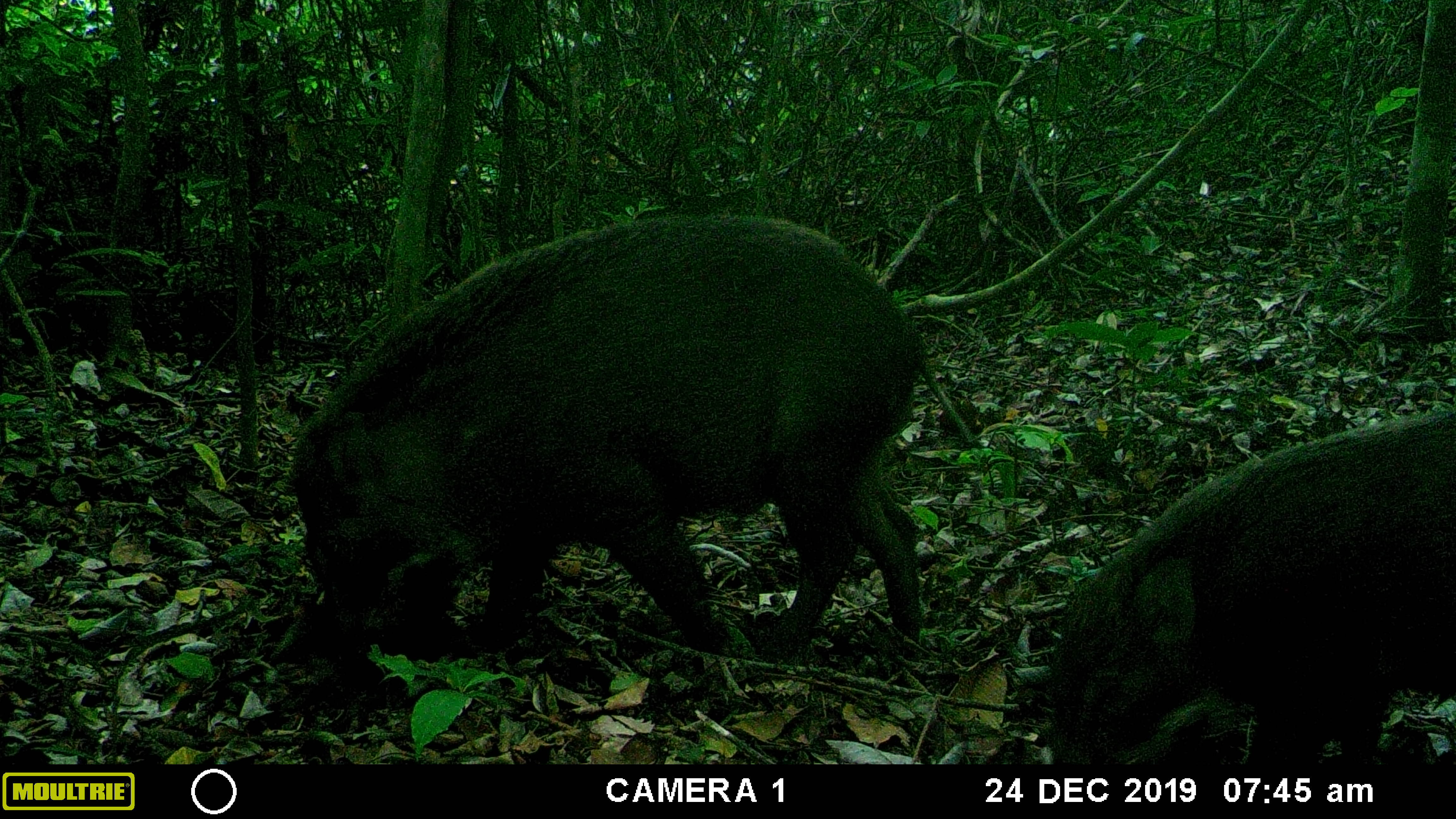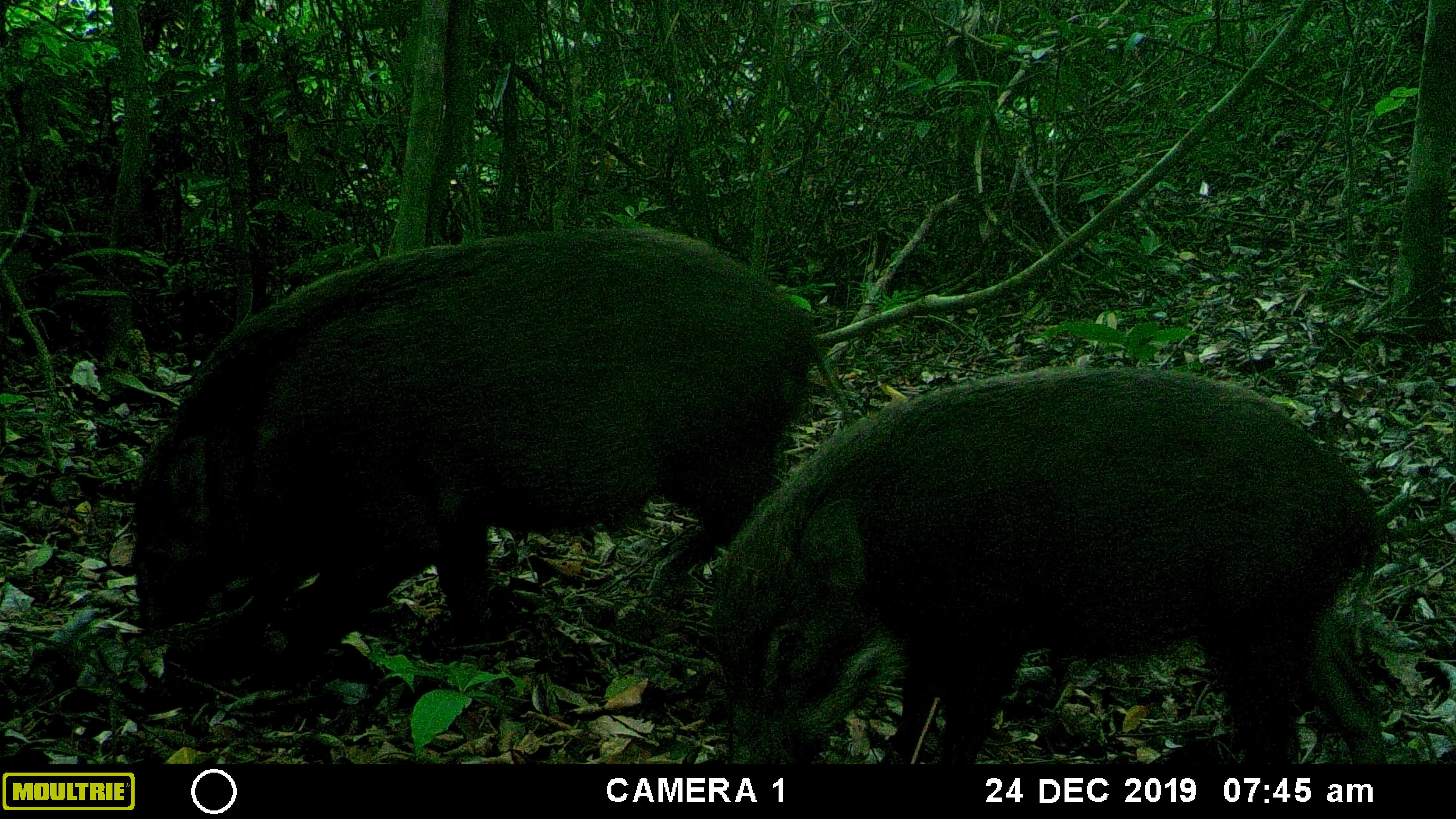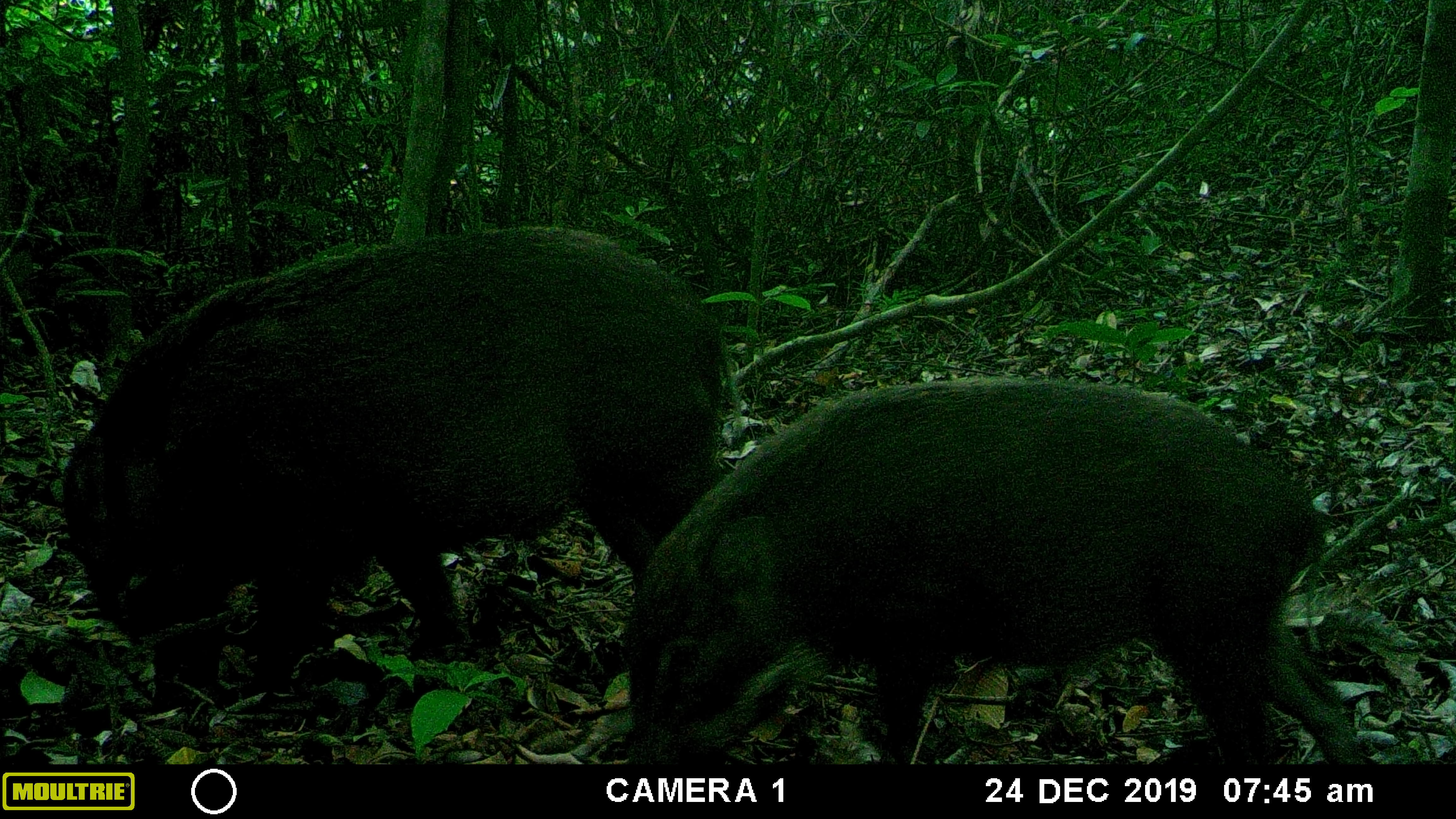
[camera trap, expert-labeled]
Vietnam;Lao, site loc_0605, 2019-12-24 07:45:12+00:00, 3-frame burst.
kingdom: Animalia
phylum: Chordata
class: Mammalia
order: Artiodactyla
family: Suidae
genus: Sus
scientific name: Sus scrofa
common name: eurasian wild pig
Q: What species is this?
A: Eurasian wild pig (Sus scrofa).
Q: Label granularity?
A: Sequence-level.